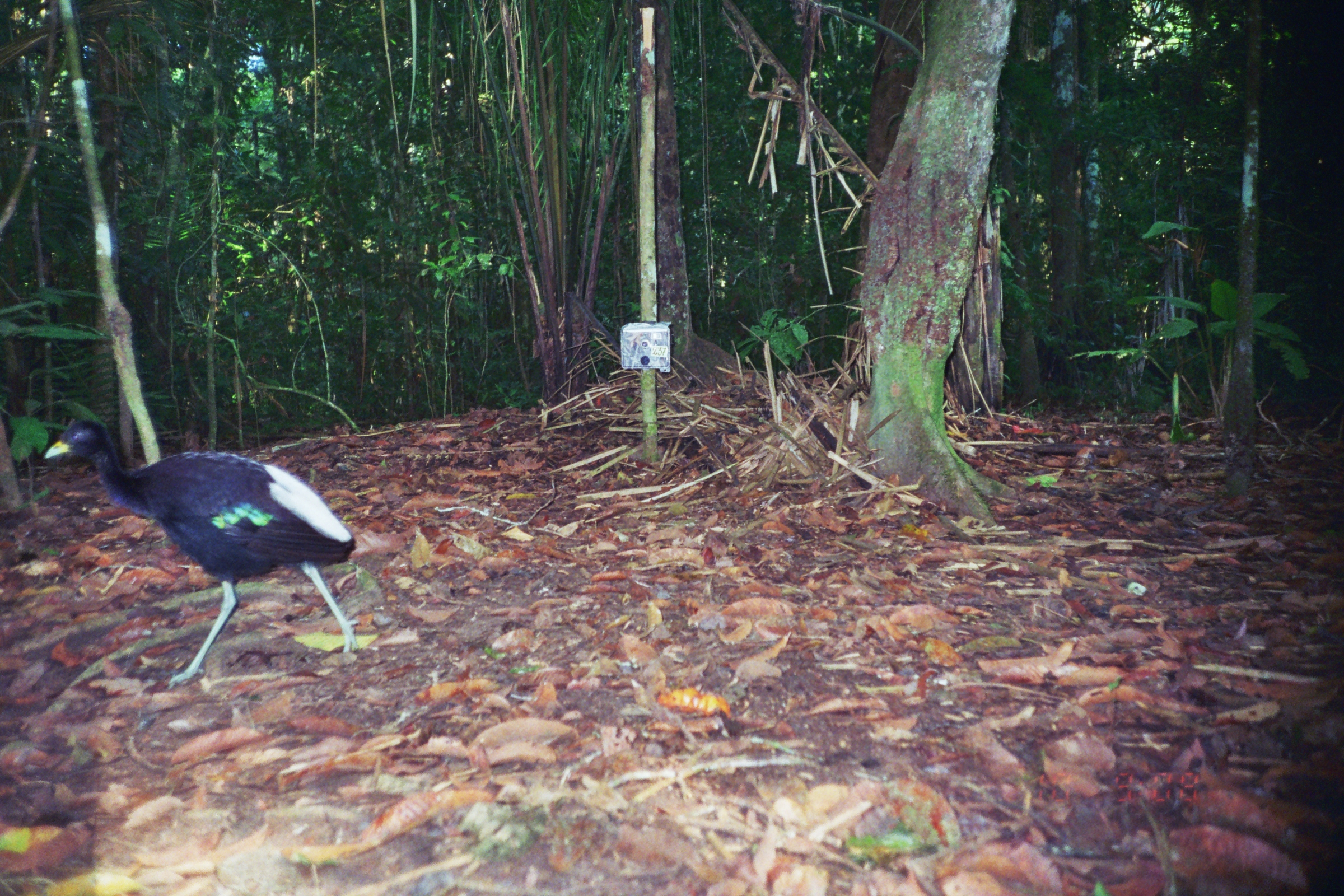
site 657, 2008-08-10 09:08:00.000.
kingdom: Animalia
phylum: Chordata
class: Aves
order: Gruiformes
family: Psophiidae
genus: Psophia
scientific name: Psophia leucoptera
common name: pale-winged trumpeter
Psophia leucoptera (pale-winged trumpeter).